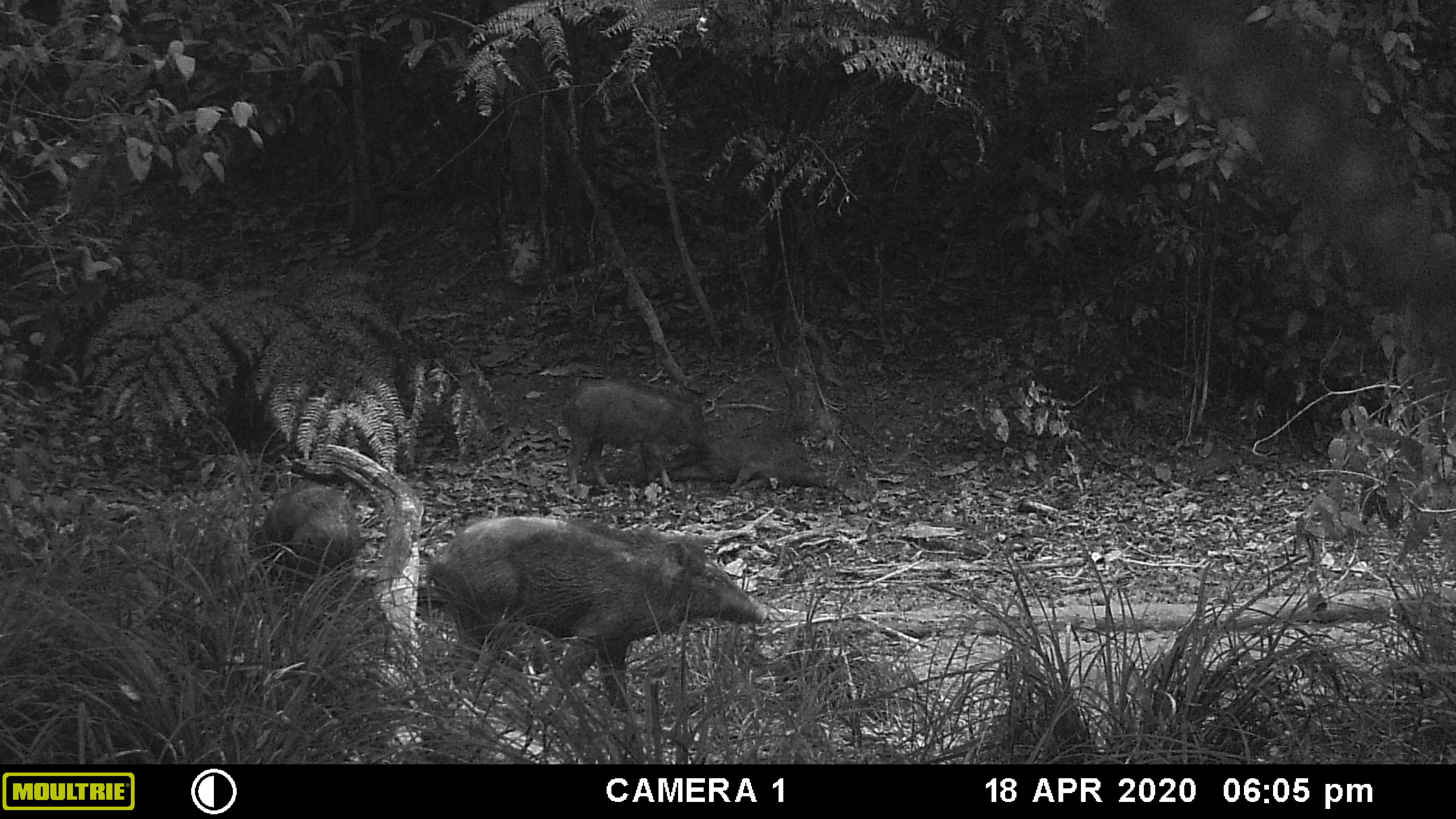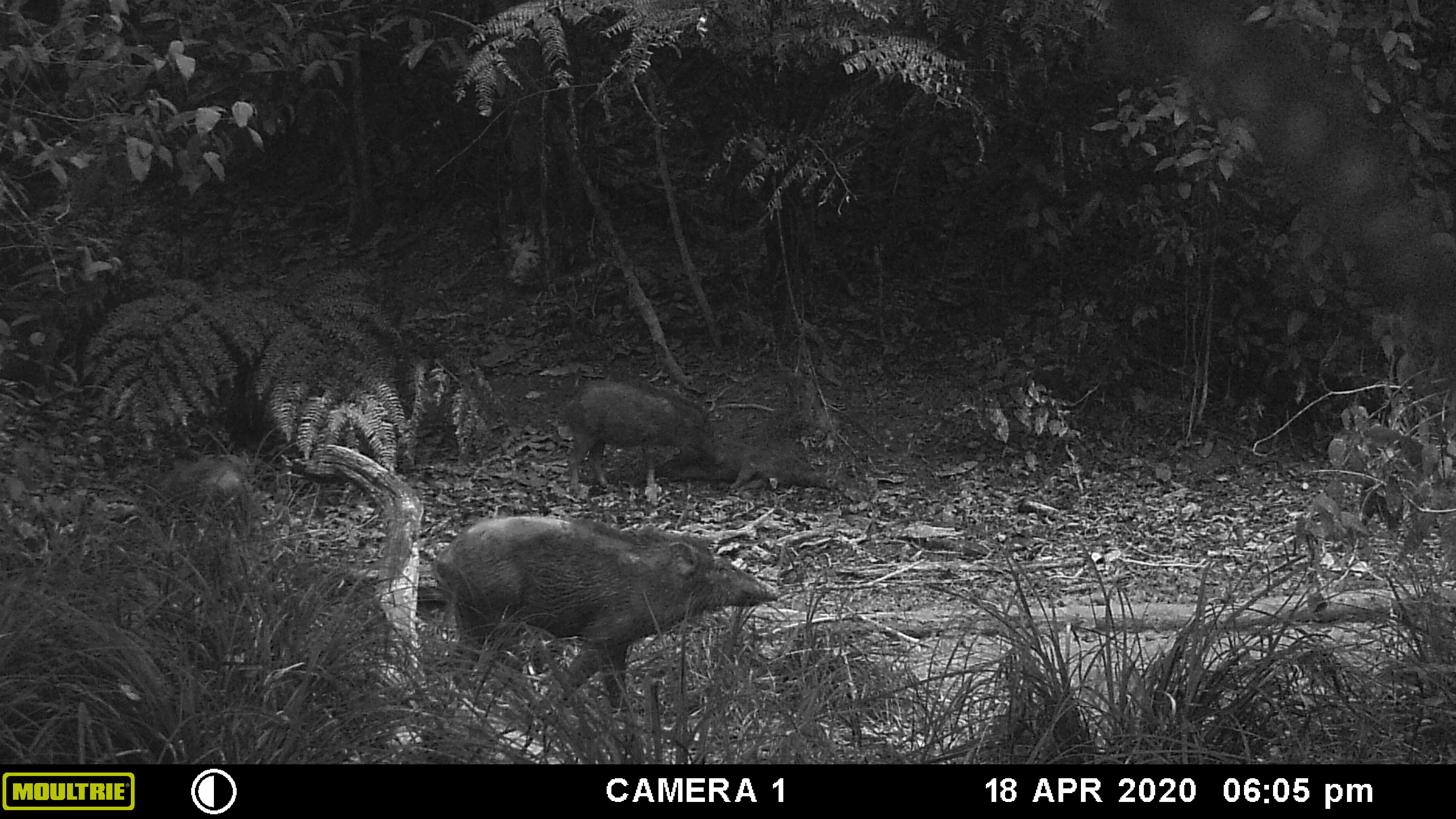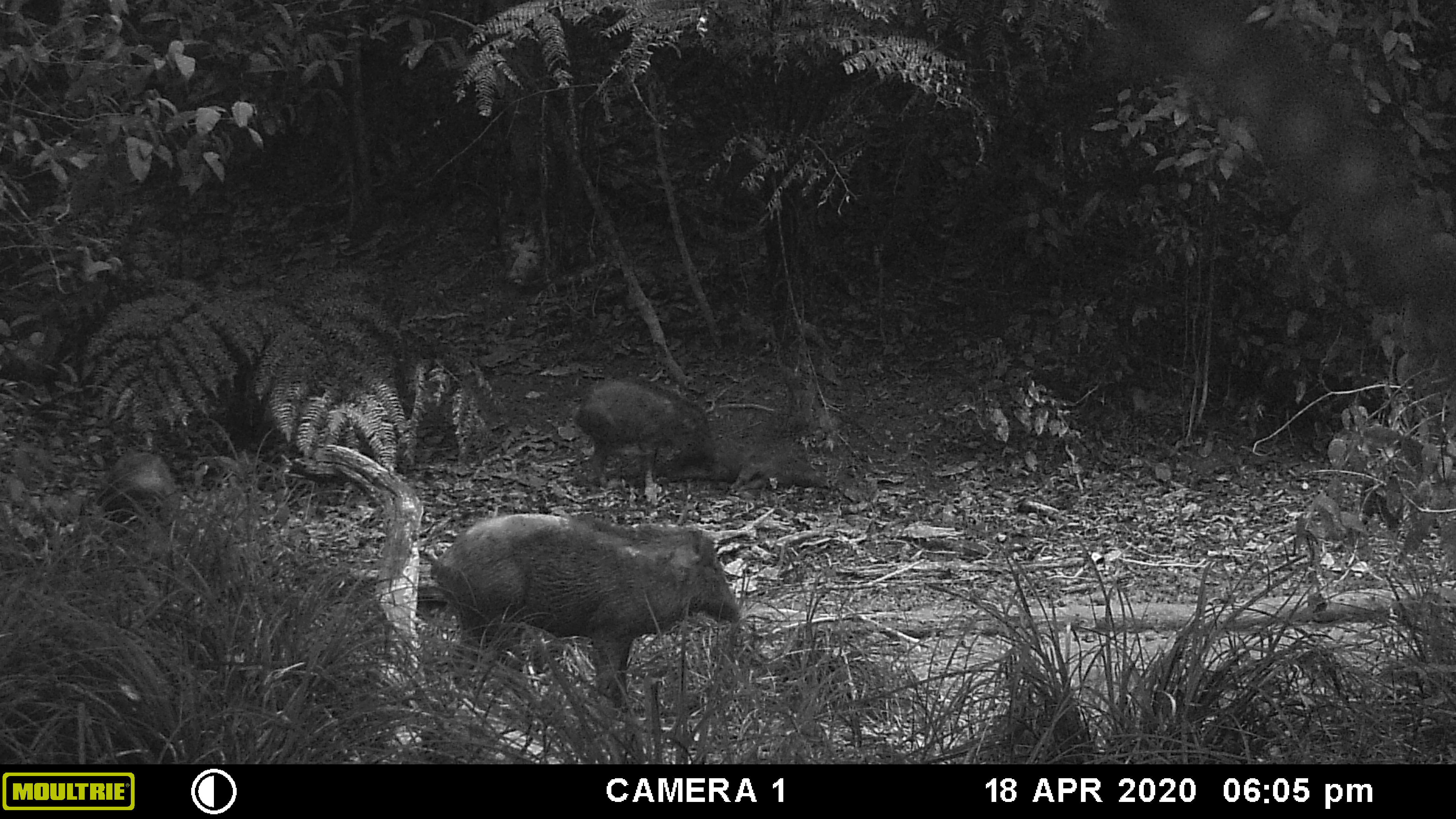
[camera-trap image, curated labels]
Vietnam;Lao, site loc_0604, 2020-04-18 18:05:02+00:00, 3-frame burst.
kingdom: Animalia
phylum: Chordata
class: Mammalia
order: Artiodactyla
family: Suidae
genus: Sus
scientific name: Sus scrofa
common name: eurasian wild pig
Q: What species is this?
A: Eurasian wild pig (Sus scrofa).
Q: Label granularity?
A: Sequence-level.